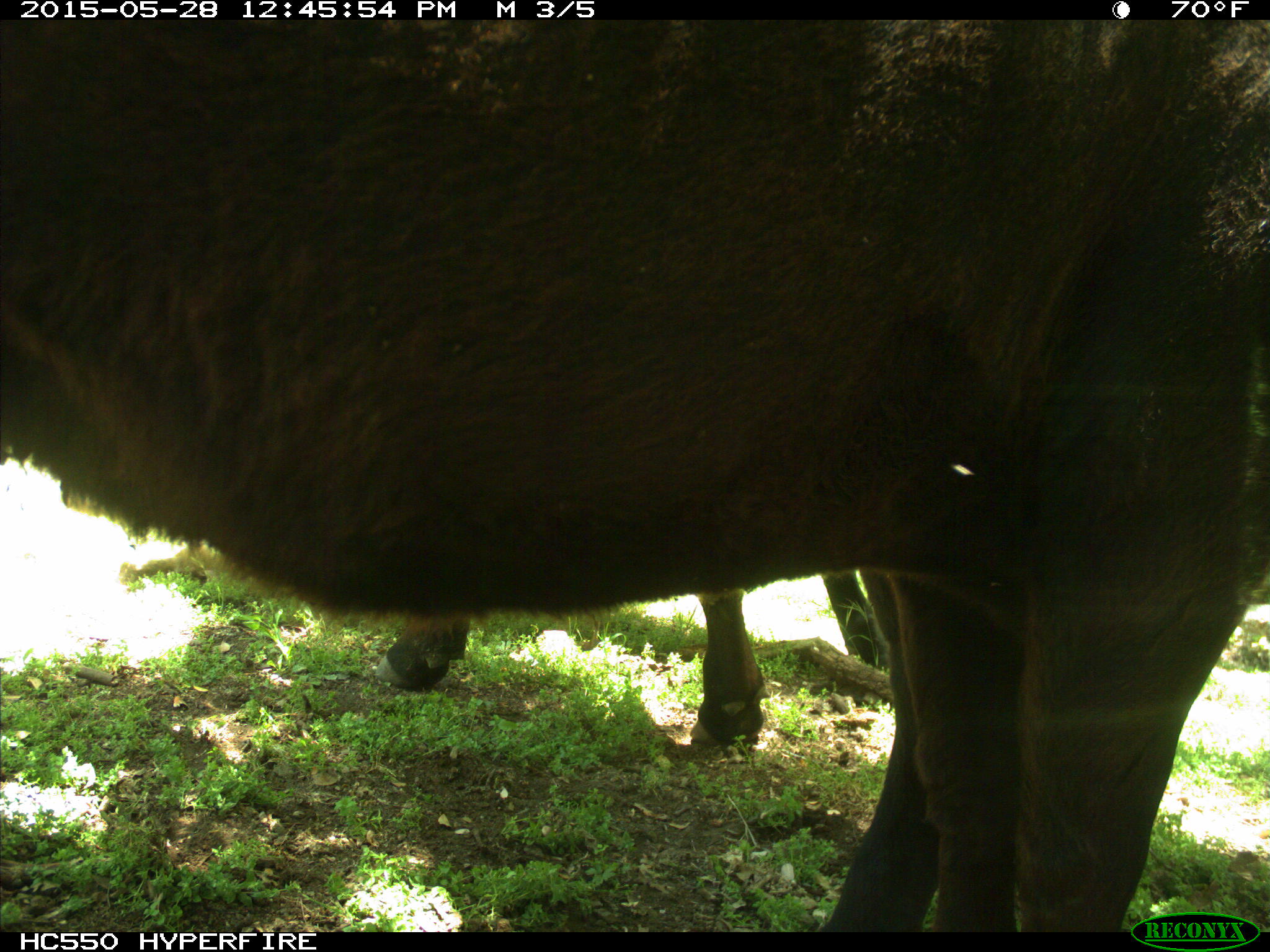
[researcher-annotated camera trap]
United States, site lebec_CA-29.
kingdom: Animalia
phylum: Chordata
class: Mammalia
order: Artiodactyla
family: Bovidae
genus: Bos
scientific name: Bos taurus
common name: domestic cow